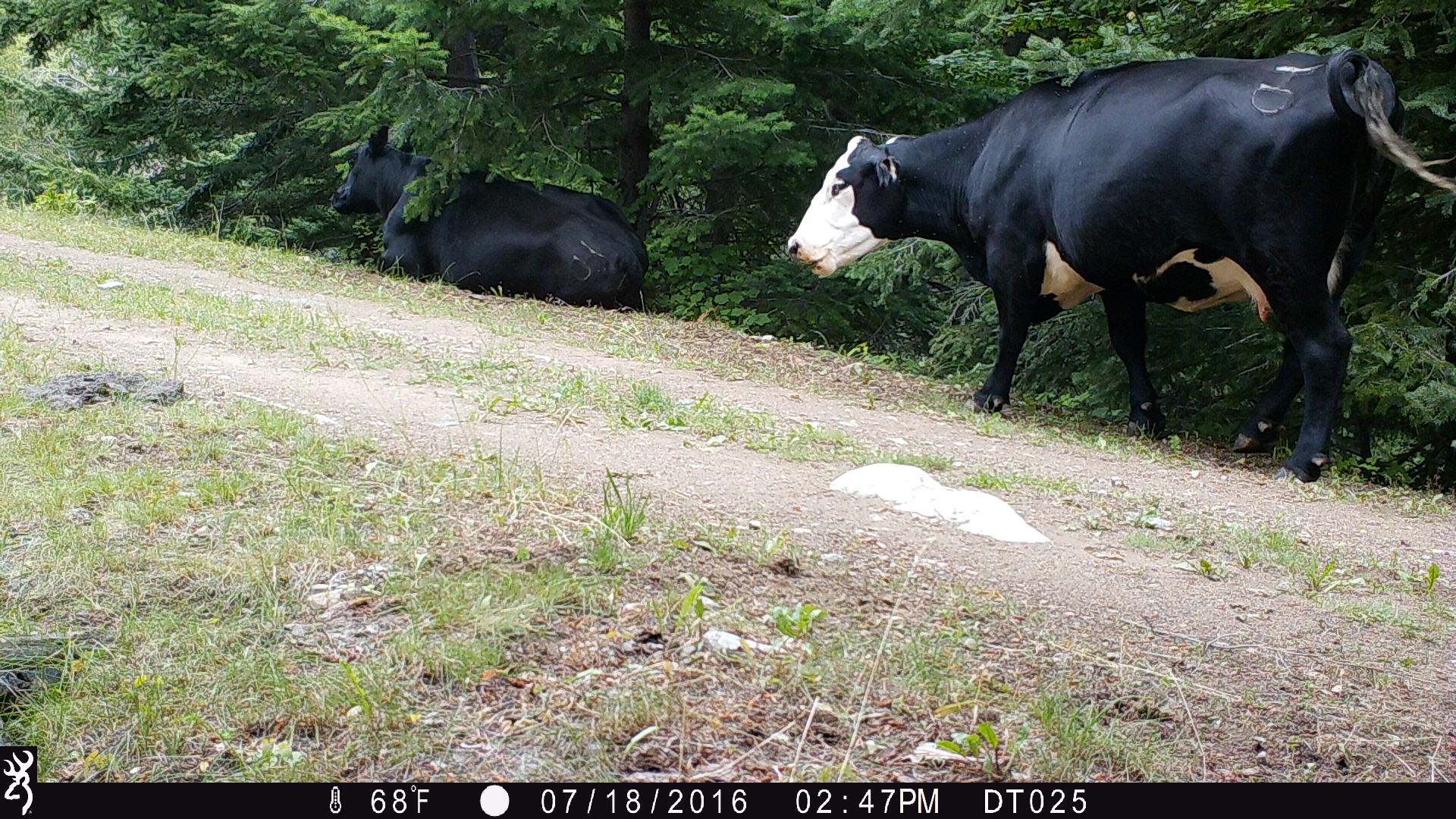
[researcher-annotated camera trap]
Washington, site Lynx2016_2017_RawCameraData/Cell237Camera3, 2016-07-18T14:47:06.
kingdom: Animalia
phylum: Chordata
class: Mammalia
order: Artiodactyla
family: Bovidae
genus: Bos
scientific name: Bos taurus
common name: domestic cattle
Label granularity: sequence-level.